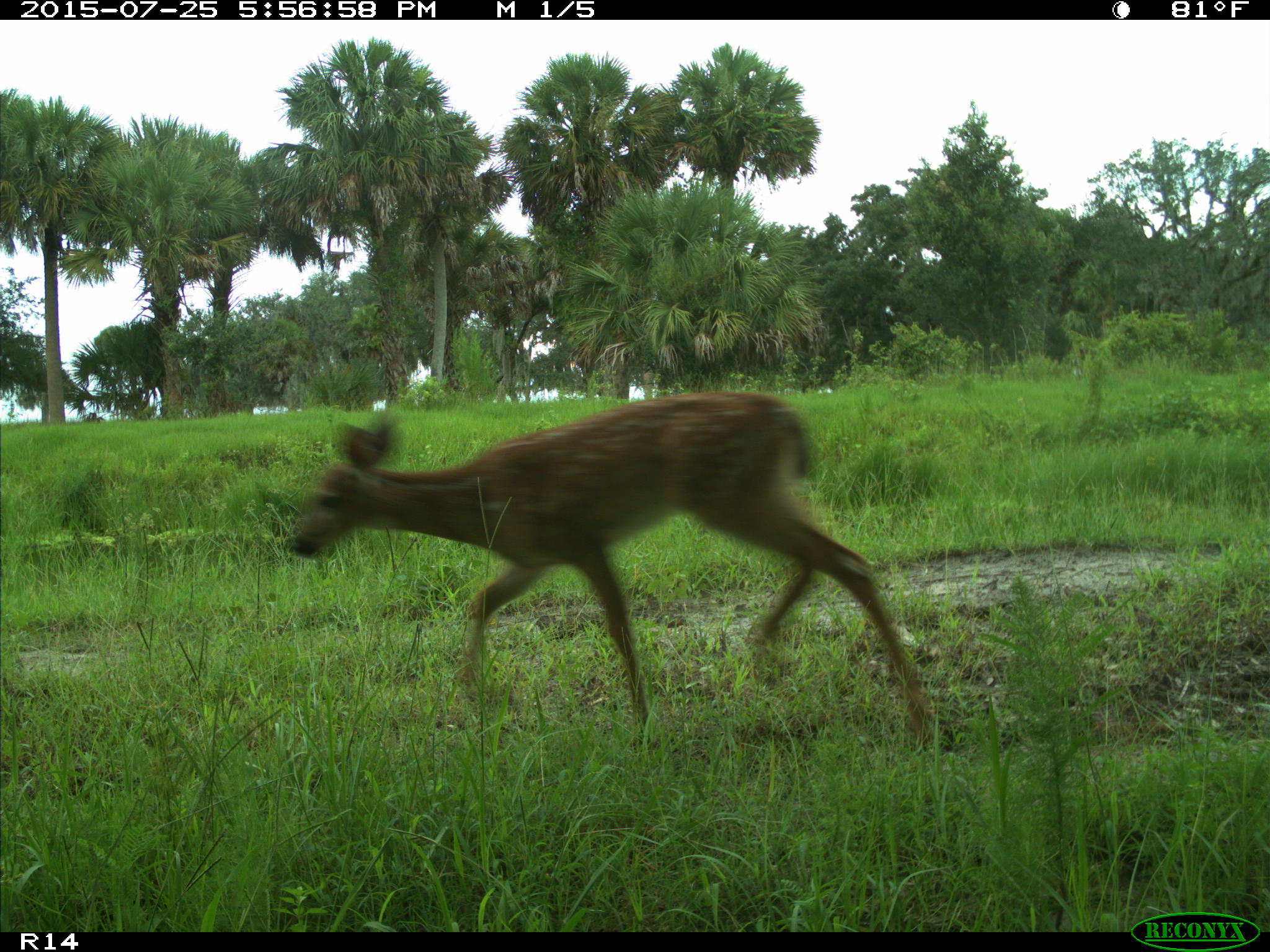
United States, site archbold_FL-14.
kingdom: Animalia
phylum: Chordata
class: Mammalia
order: Artiodactyla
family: Cervidae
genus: Odocoileus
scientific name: Odocoileus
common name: deer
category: unidentified deer